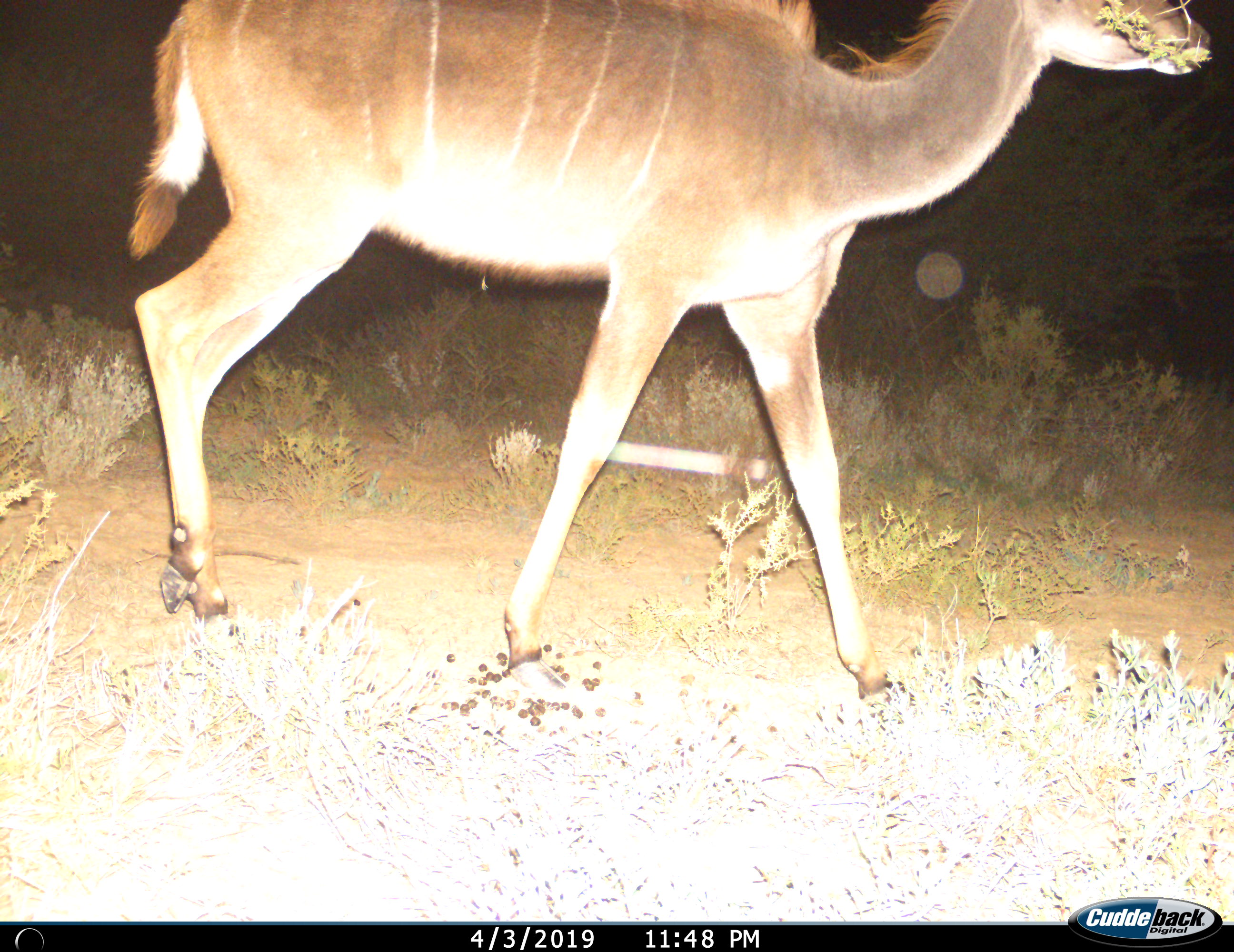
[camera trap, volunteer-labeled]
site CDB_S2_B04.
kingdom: Animalia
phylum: Chordata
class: Mammalia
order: Artiodactyla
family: Bovidae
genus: Tragelaphus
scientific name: Tragelaphus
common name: kudu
Kudu (Tragelaphus), count 1. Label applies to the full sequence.